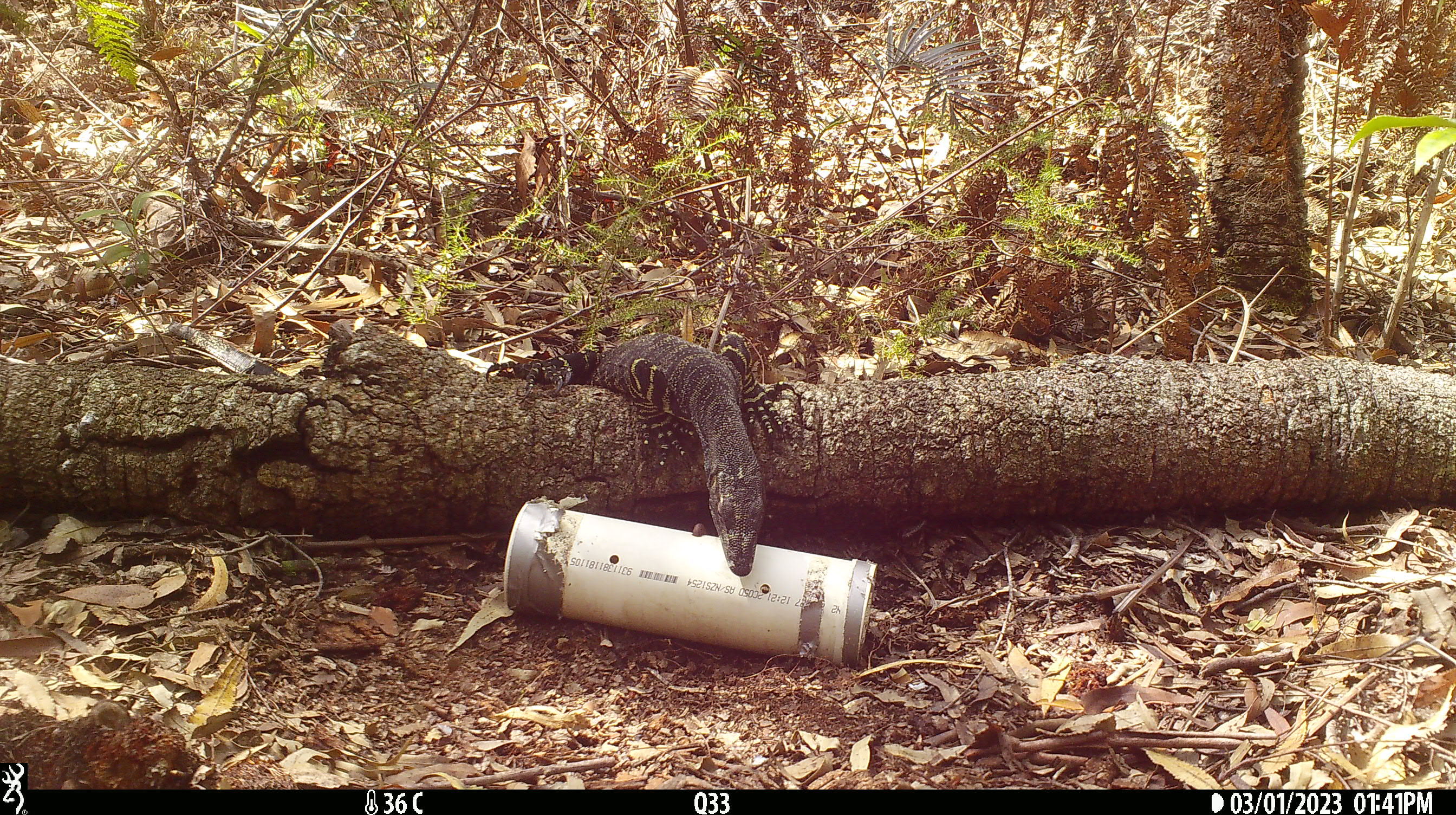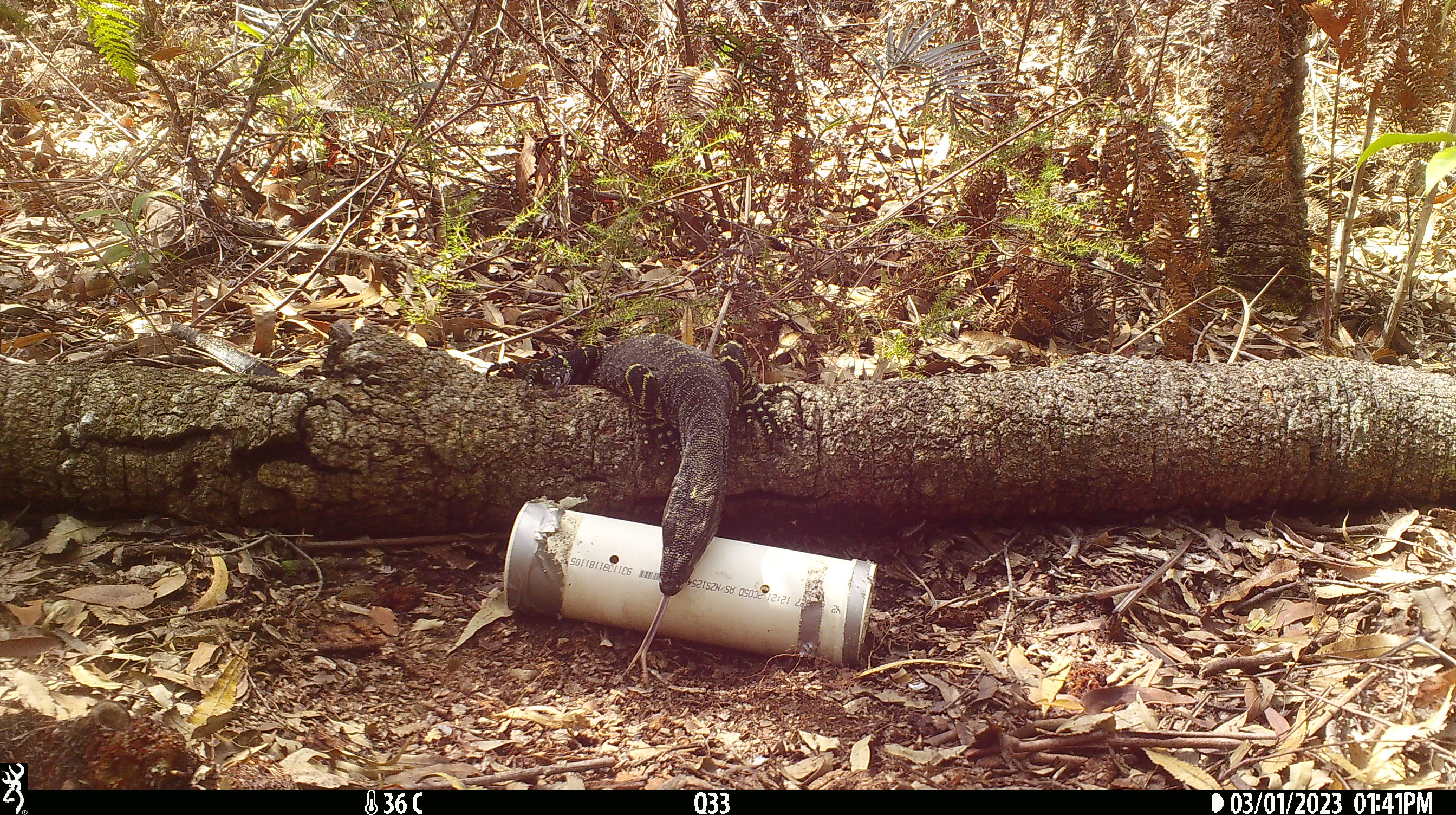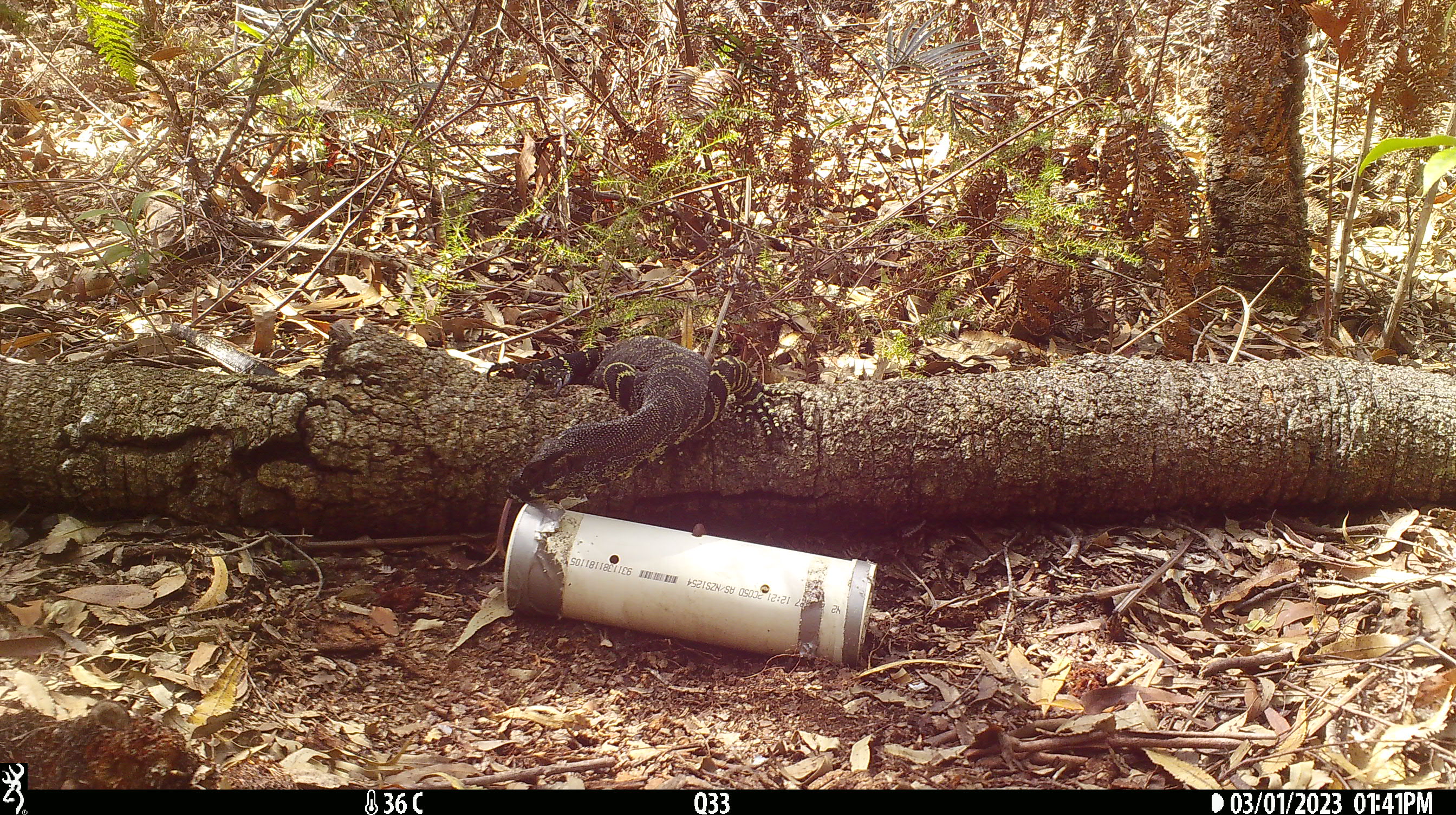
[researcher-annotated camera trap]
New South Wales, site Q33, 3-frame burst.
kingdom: Animalia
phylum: Chordata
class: Reptilia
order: Squamata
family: Varanidae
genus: Varanus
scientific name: Varanus varius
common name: lace monitor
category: goanna